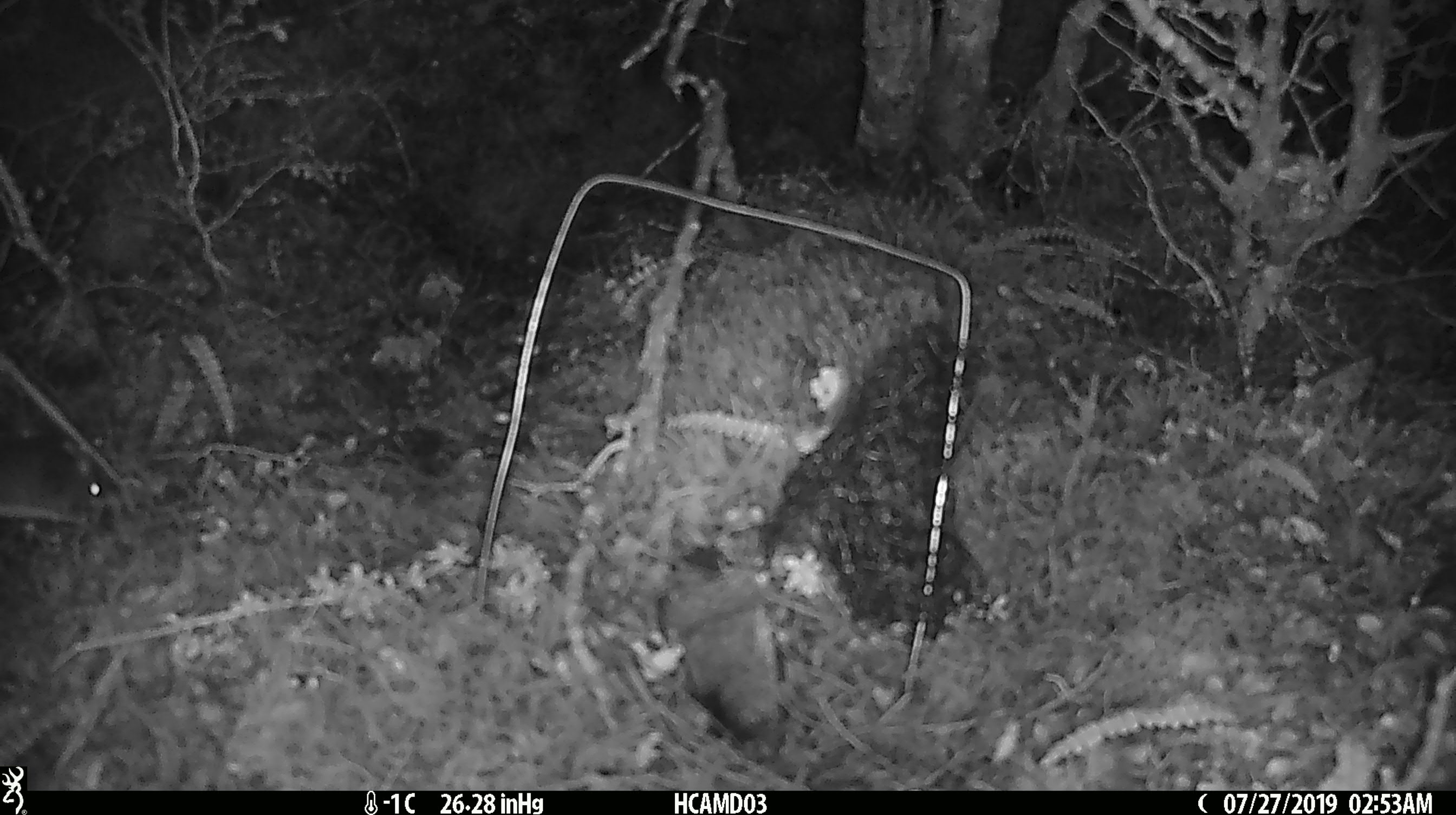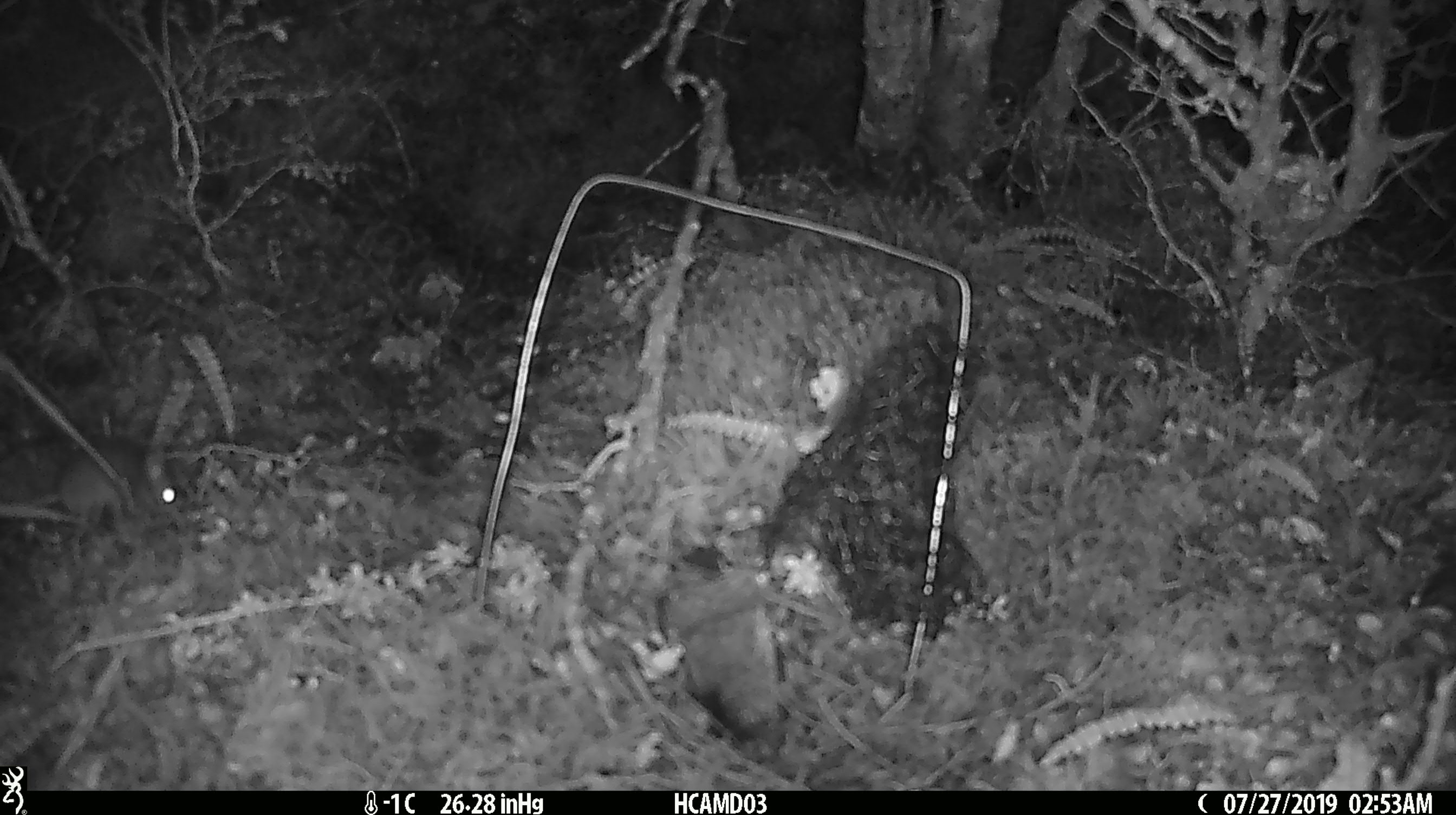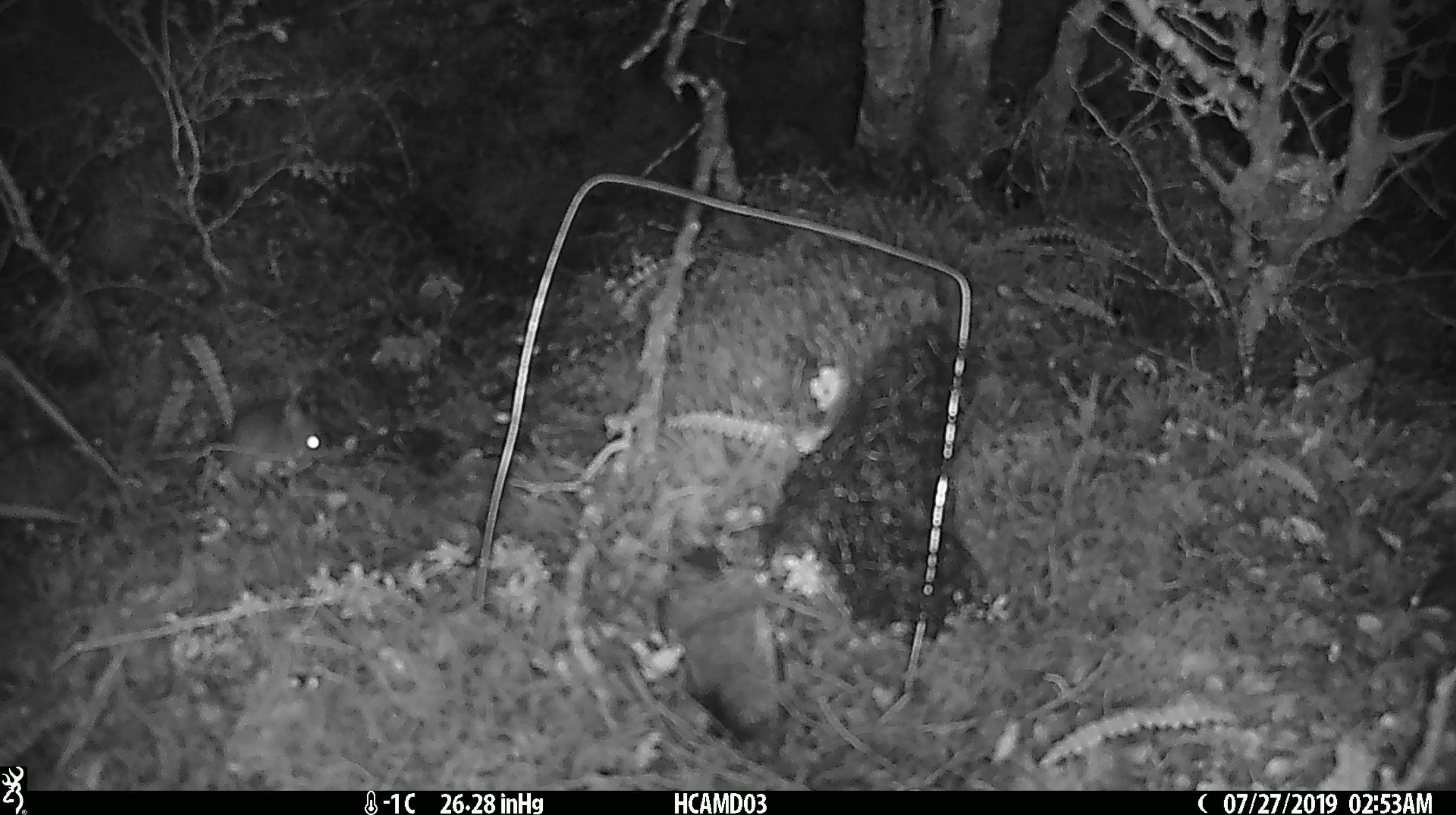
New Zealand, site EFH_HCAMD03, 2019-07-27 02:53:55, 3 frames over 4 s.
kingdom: Animalia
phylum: Chordata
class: Mammalia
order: Rodentia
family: Muridae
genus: Mus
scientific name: Mus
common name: mouse